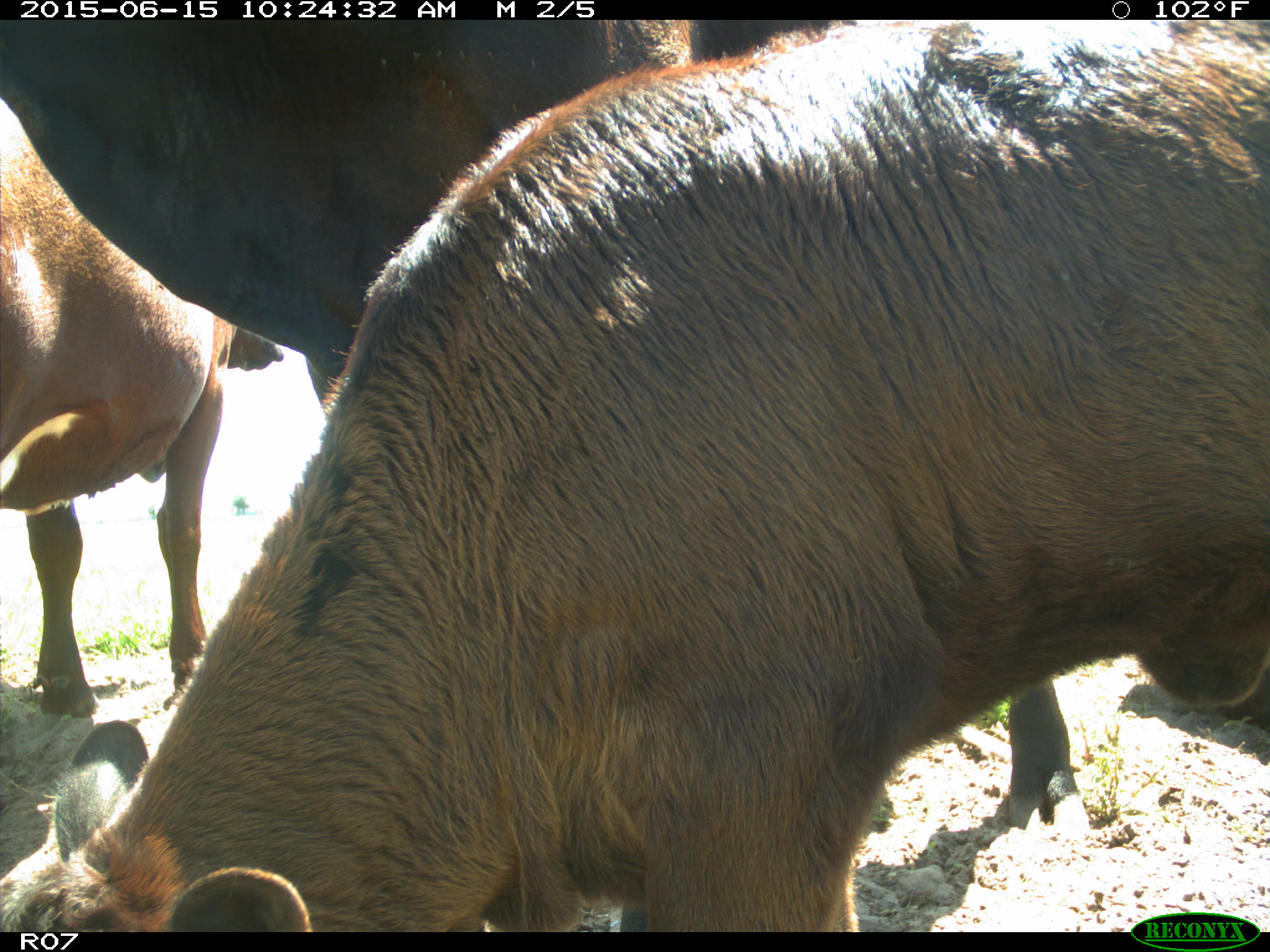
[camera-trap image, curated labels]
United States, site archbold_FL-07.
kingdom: Animalia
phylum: Chordata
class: Mammalia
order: Artiodactyla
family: Bovidae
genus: Bos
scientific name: Bos taurus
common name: domestic cow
Bos taurus (domestic cow).